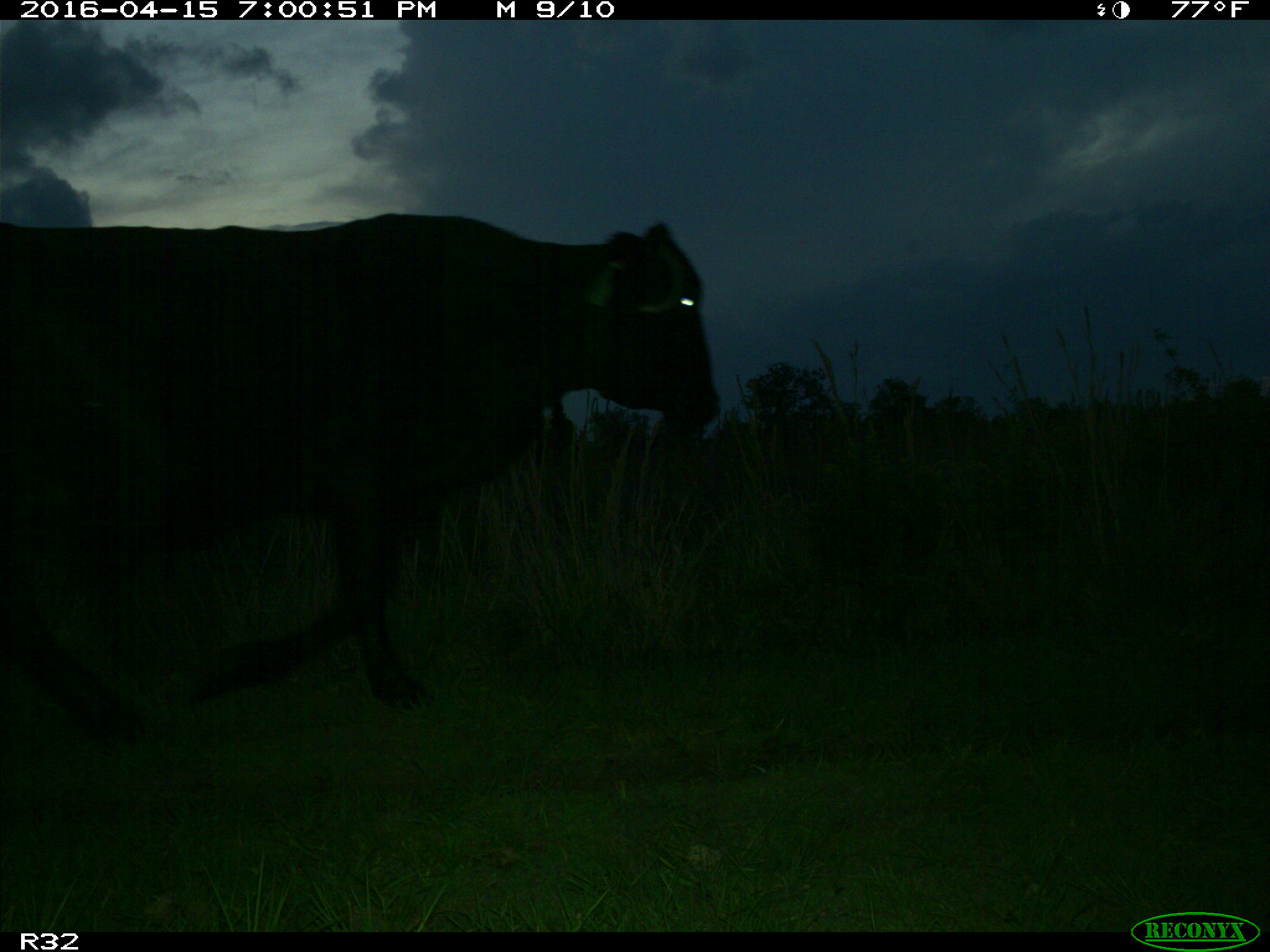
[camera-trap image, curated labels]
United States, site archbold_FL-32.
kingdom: Animalia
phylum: Chordata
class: Mammalia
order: Artiodactyla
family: Bovidae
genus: Bos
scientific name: Bos taurus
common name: domestic cow